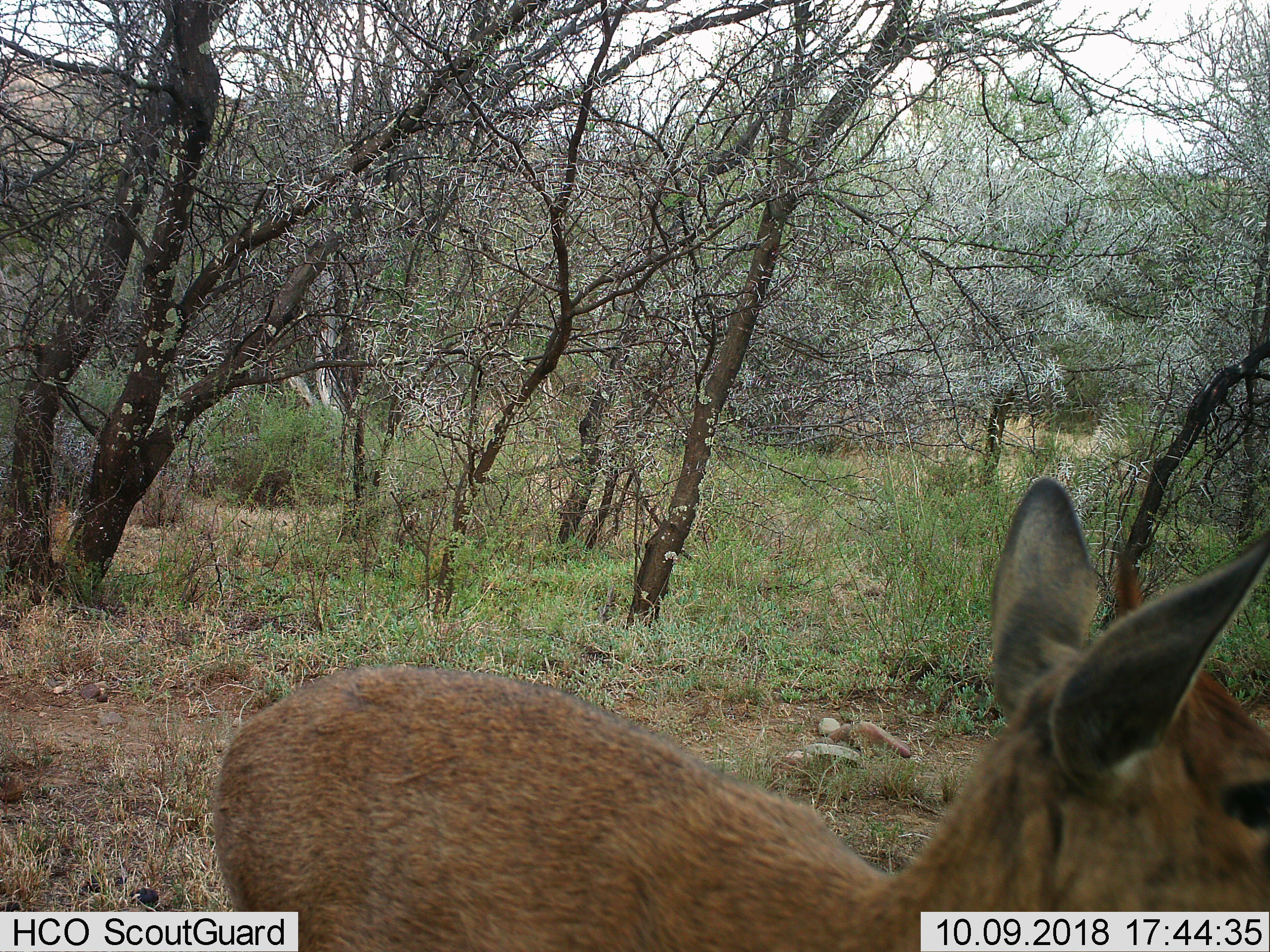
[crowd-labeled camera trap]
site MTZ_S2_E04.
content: unidentified animal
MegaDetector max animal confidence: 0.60